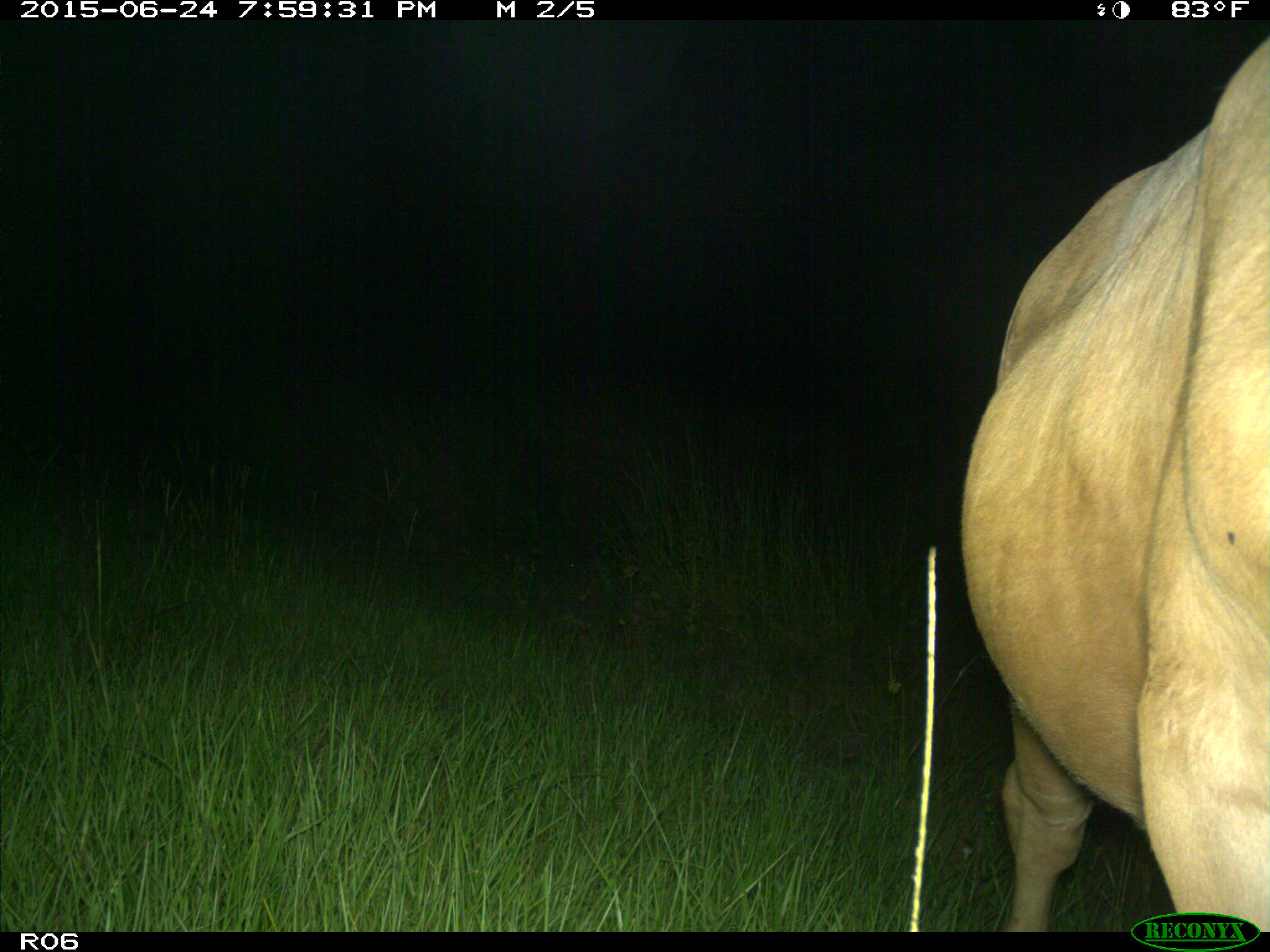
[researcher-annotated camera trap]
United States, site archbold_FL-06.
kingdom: Animalia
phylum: Chordata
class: Mammalia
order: Artiodactyla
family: Bovidae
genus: Bos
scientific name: Bos taurus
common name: domestic cow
Bos taurus (domestic cow).